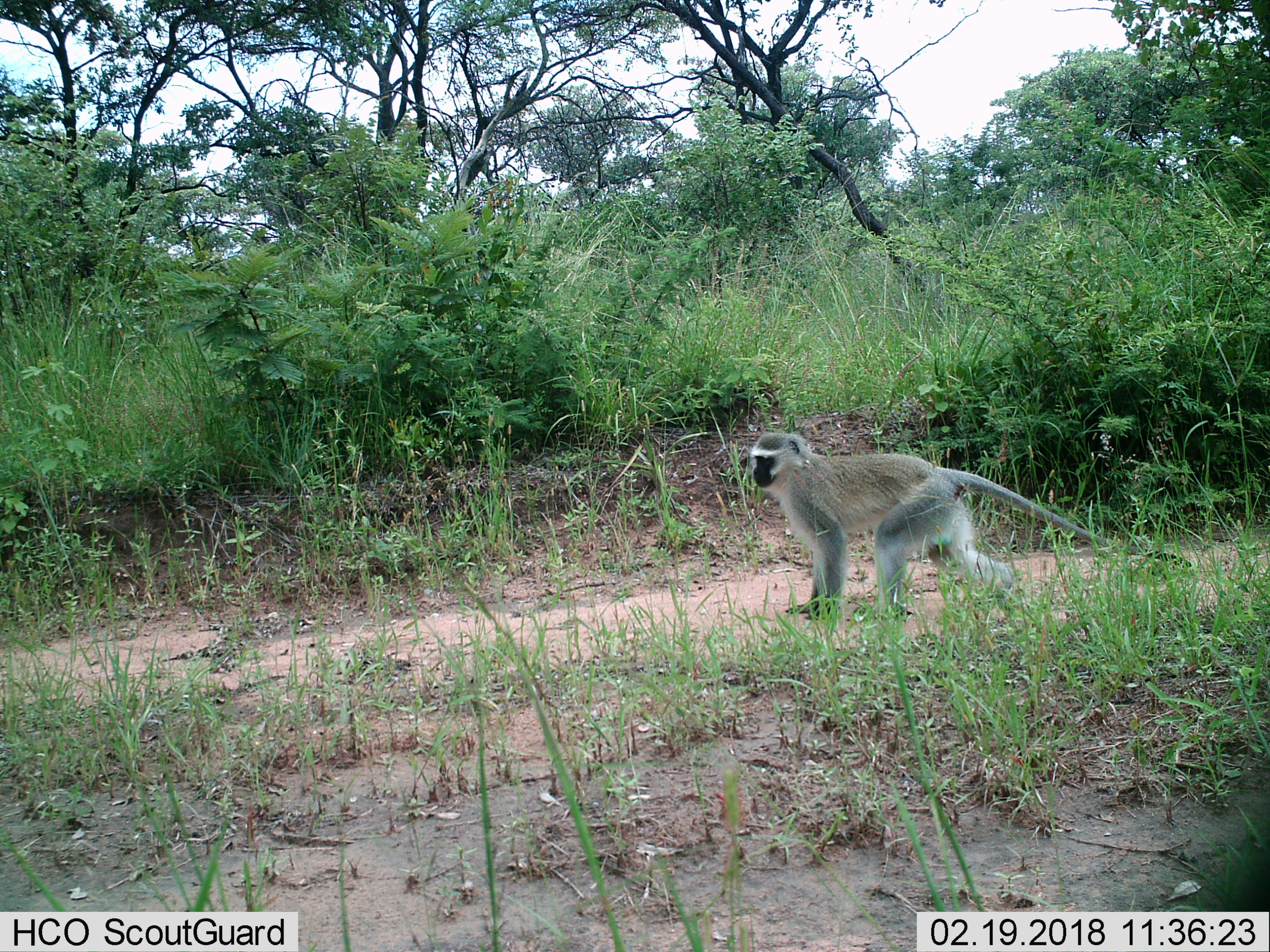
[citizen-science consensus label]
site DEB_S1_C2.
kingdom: Animalia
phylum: Chordata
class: Mammalia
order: Primates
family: Cercopithecidae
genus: Chlorocebus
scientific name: Chlorocebus pygerythrus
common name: vervet monkey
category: monkeyvervet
Monkeyvervet (vervet monkey) (Chlorocebus pygerythrus), count 1. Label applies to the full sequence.